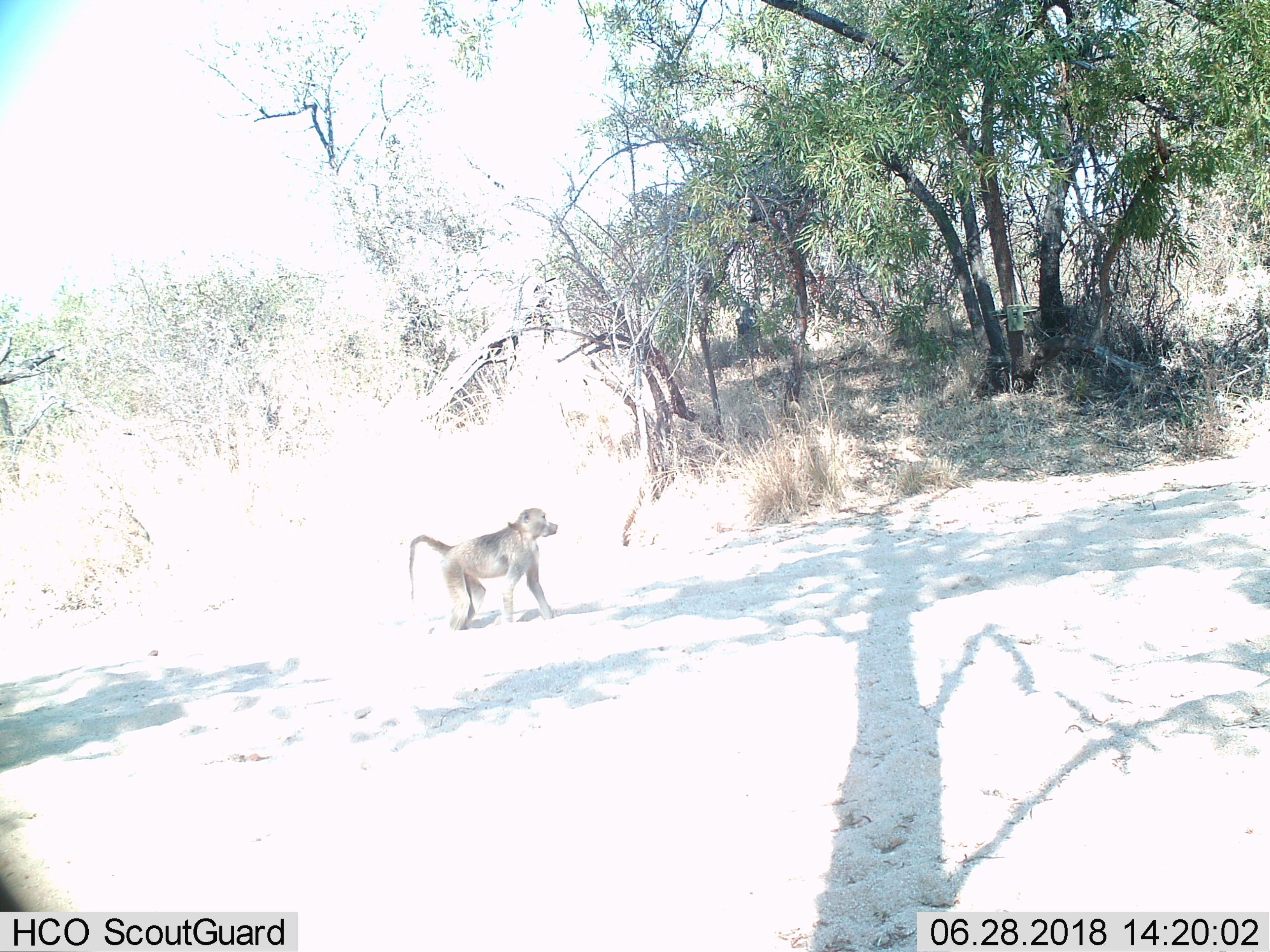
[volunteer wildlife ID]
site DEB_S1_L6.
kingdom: Animalia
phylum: Chordata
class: Mammalia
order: Primates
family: Cercopithecidae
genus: Papio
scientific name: Papio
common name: baboon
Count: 1.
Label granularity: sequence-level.